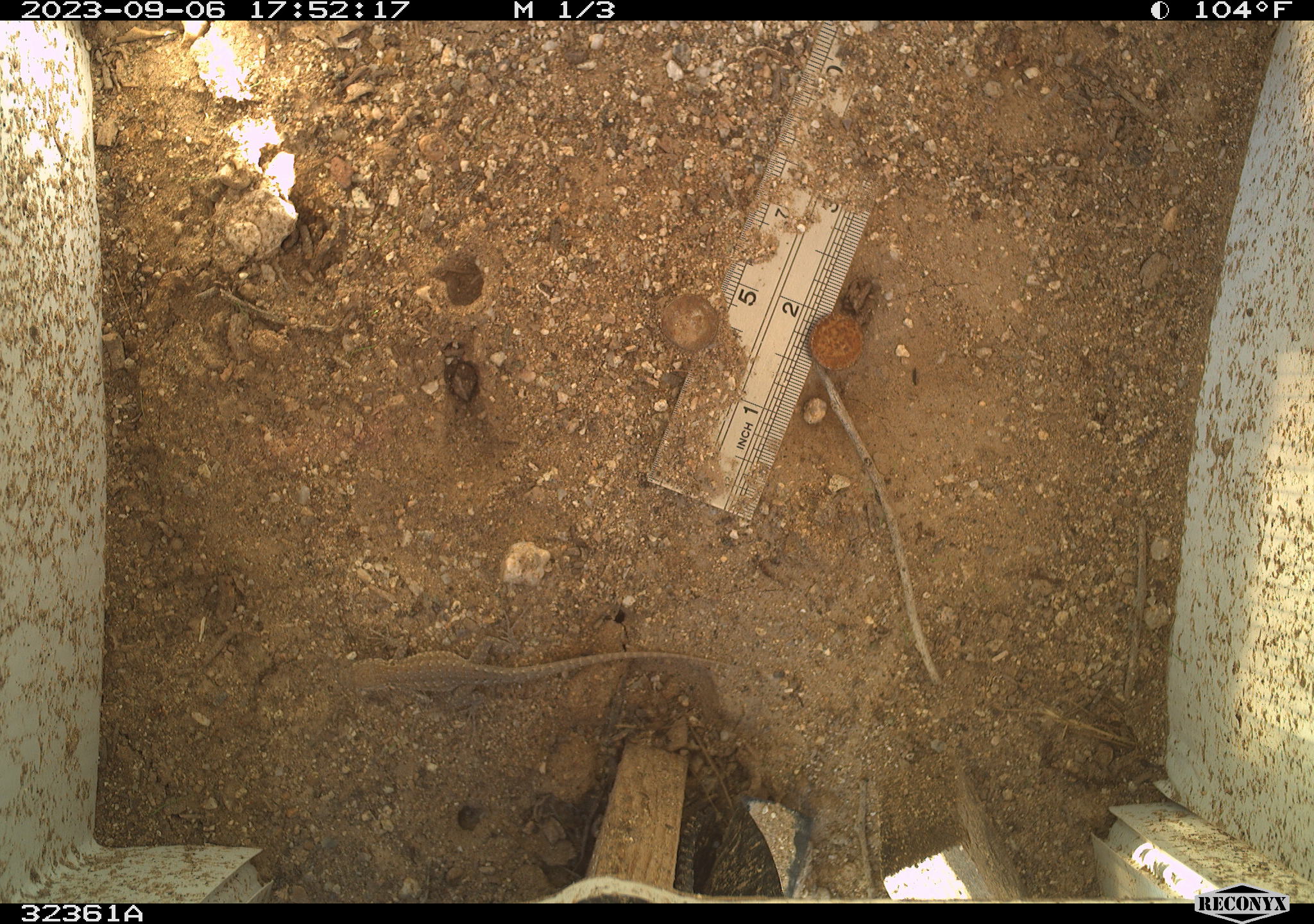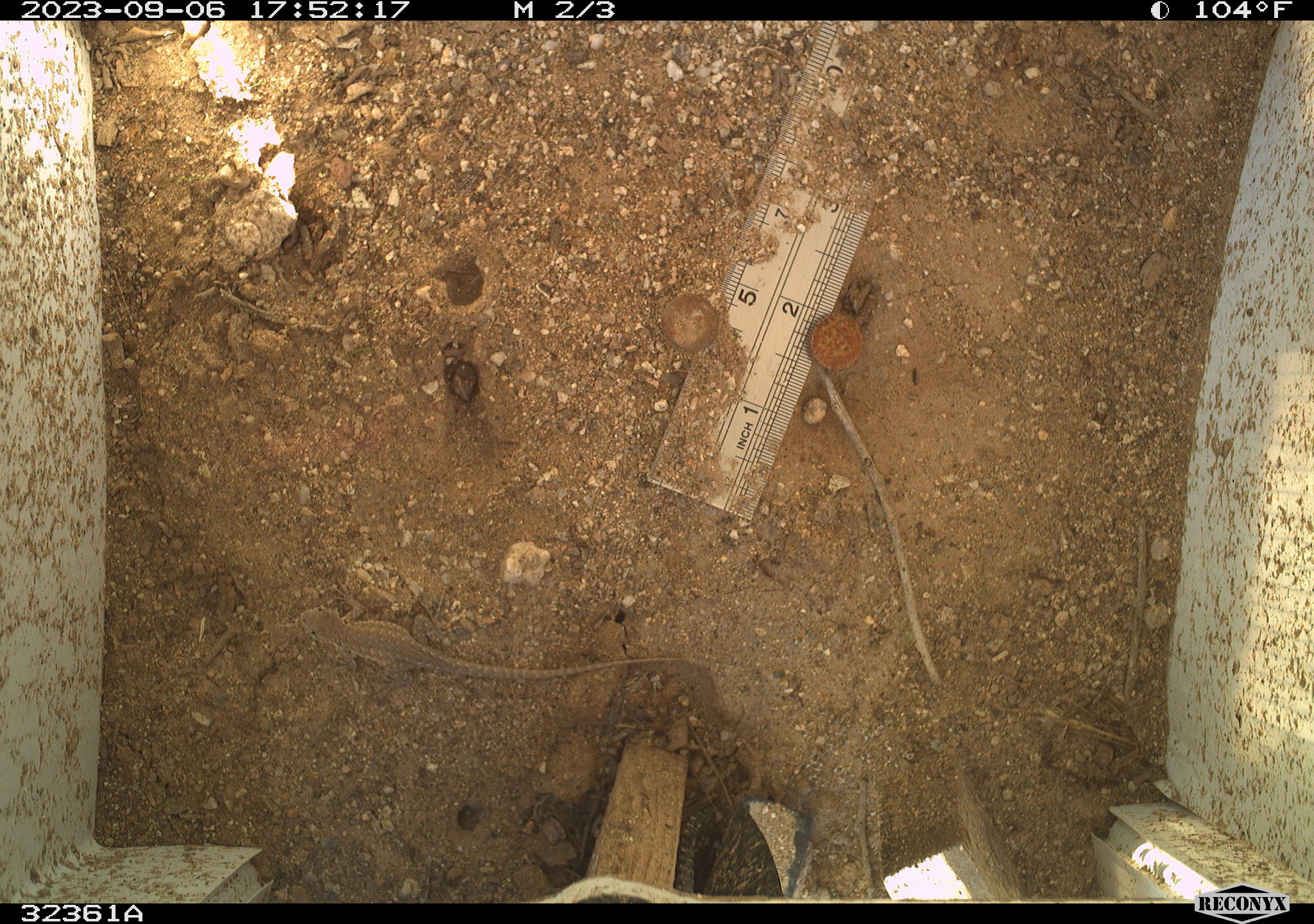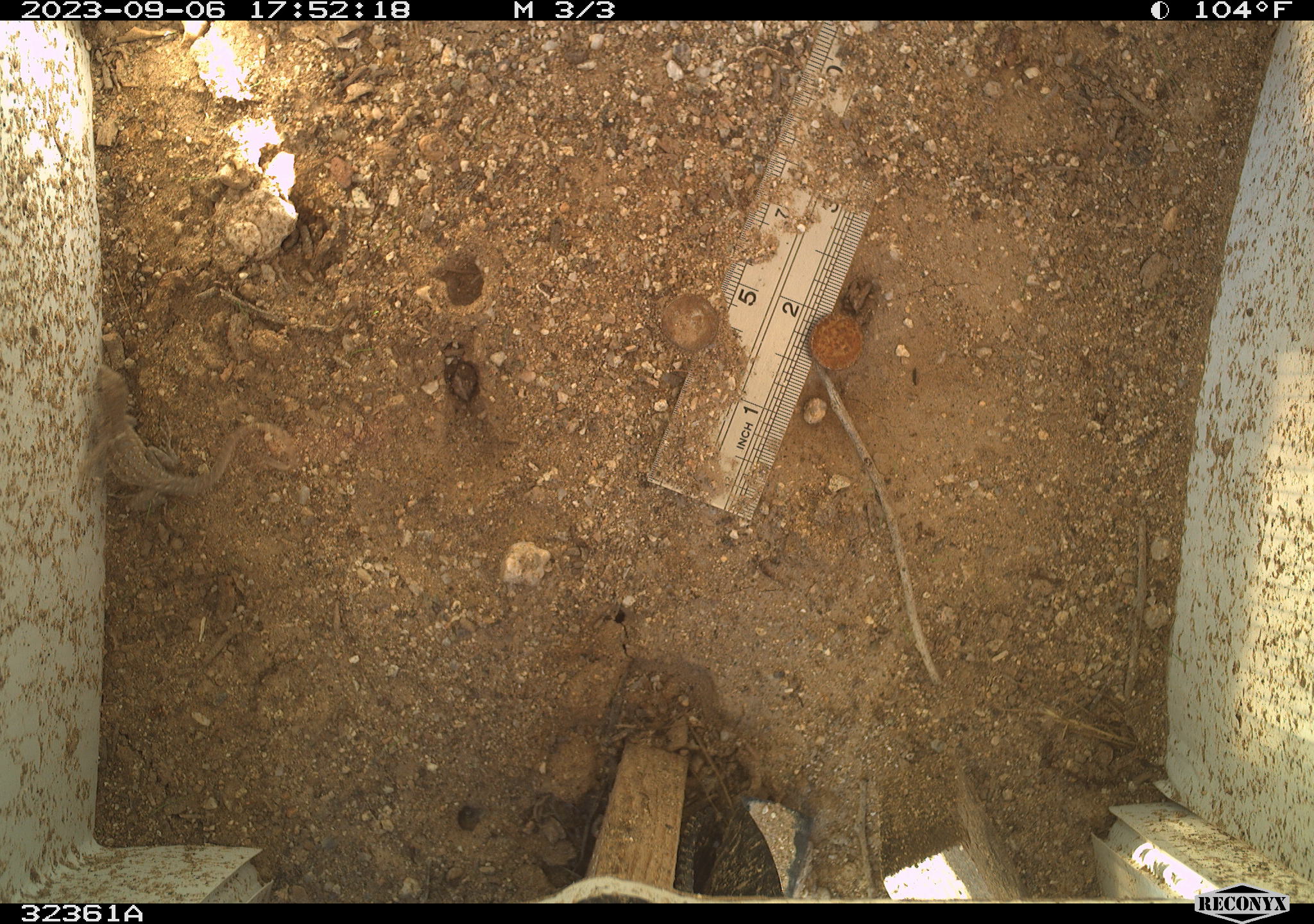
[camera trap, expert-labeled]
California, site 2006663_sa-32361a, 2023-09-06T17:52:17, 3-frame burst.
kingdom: Animalia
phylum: Chordata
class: Reptilia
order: Squamata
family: Phrynosomatidae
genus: Uta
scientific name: Uta stansburiana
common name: common side-blotched lizard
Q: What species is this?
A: Common side-blotched lizard (Uta stansburiana).